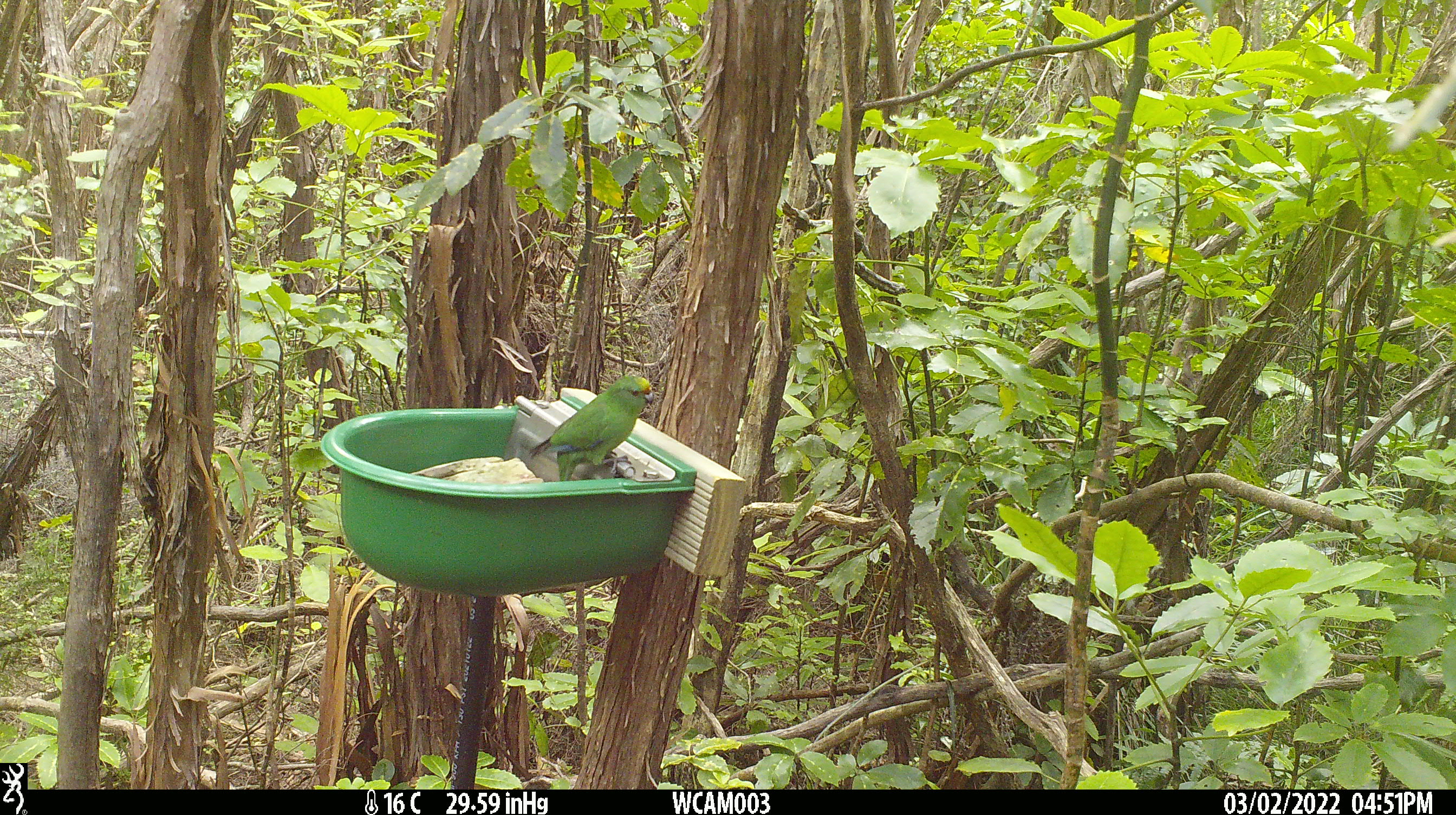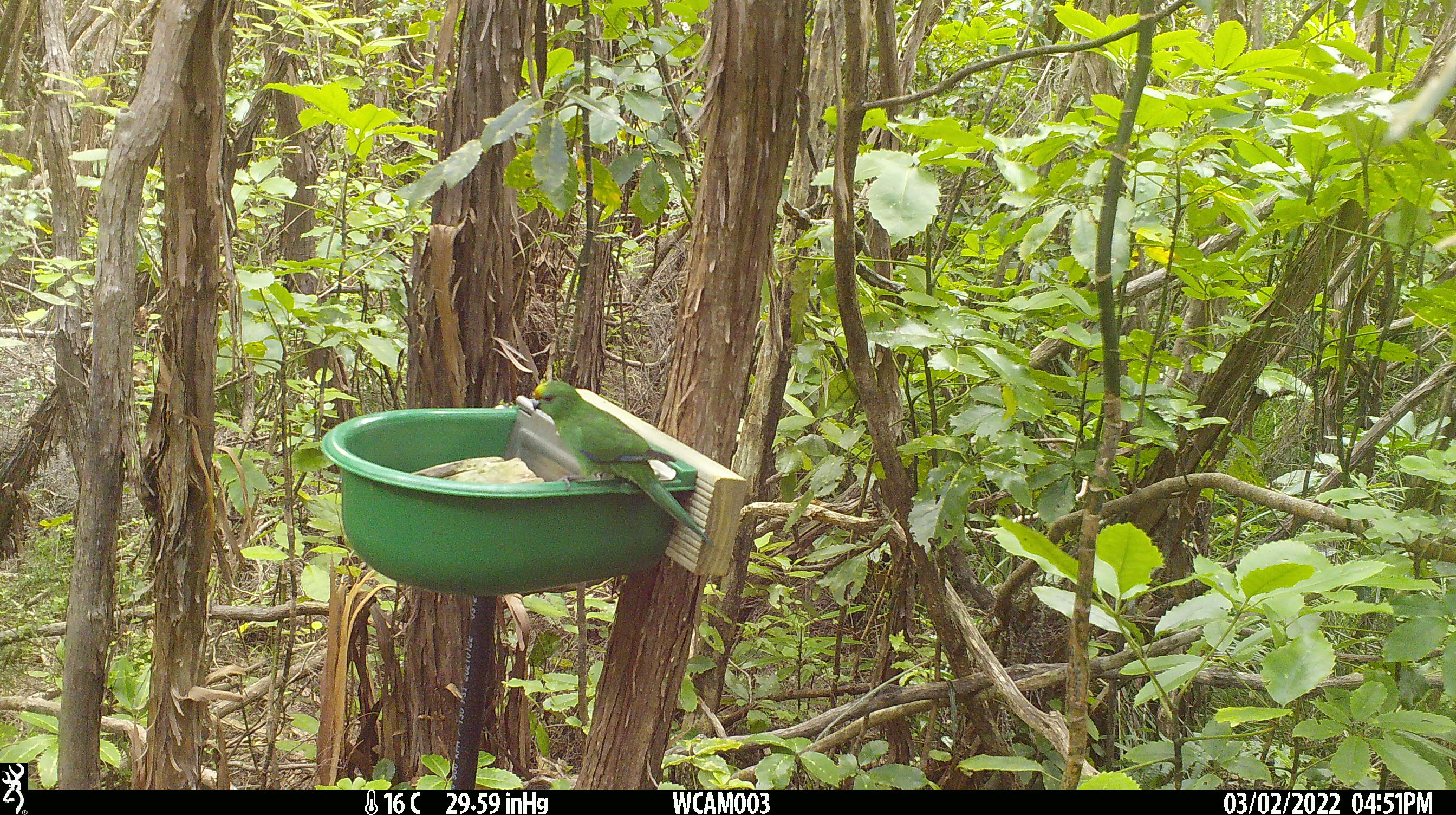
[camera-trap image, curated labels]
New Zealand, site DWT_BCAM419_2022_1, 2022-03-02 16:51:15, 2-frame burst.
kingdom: Animalia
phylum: Chordata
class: Aves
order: Psittaciformes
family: Psittaculidae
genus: Cyanoramphus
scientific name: Cyanoramphus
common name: parakeet